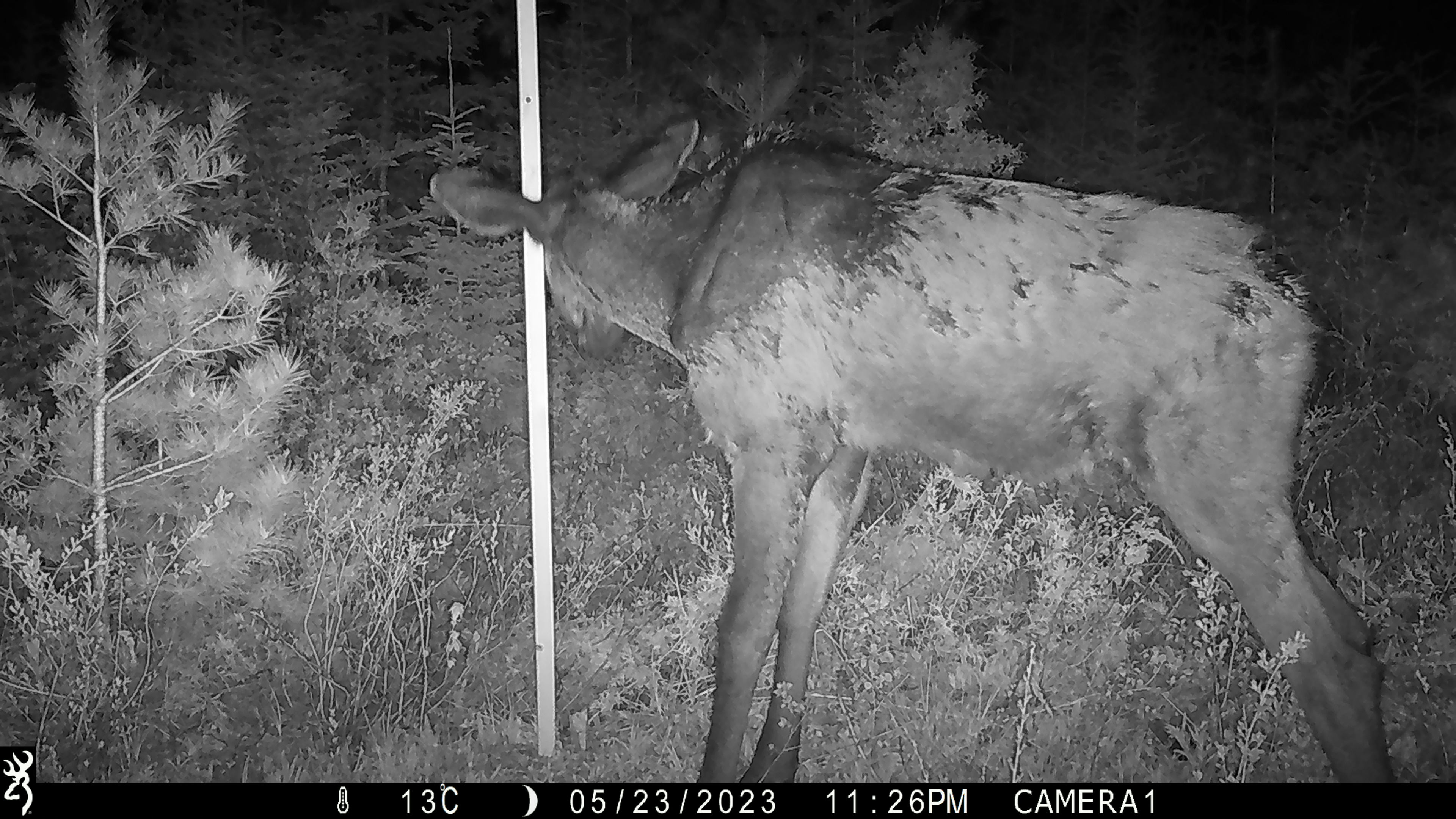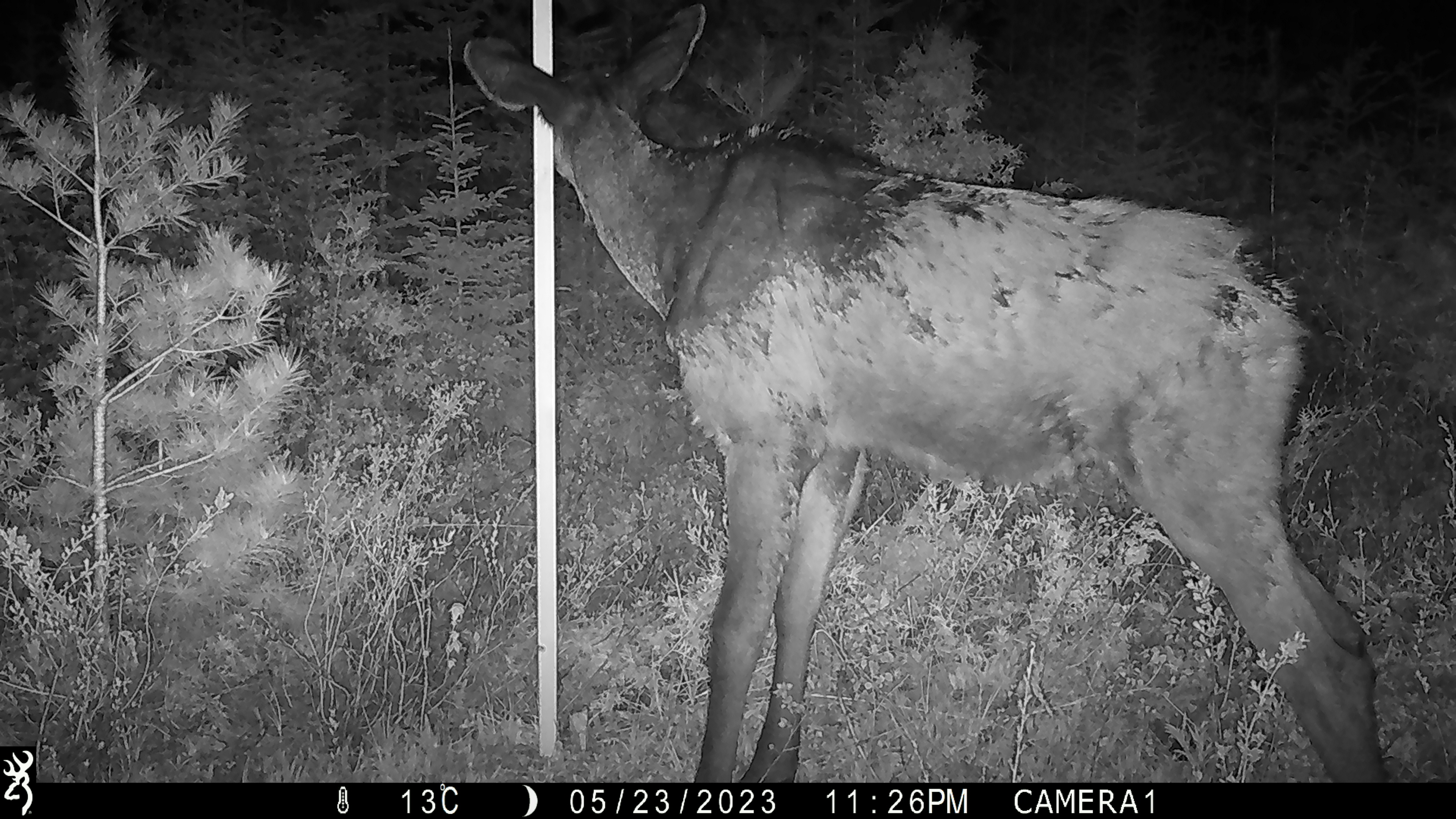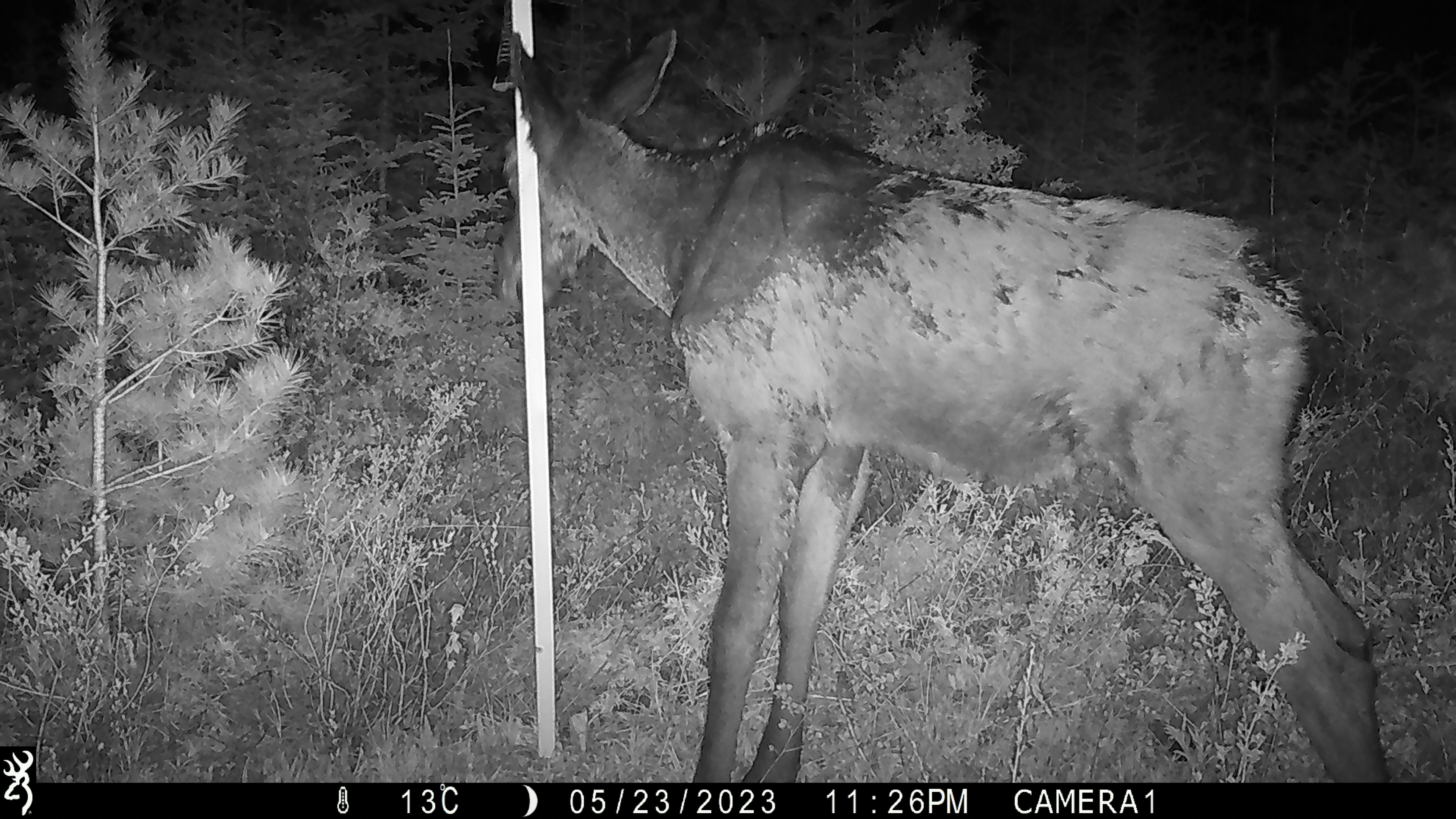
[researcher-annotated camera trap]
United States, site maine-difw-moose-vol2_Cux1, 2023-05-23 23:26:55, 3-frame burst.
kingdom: Animalia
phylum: Chordata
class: Mammalia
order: Artiodactyla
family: Cervidae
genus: Alces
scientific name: Alces alces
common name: moose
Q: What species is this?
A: Moose (Alces alces).